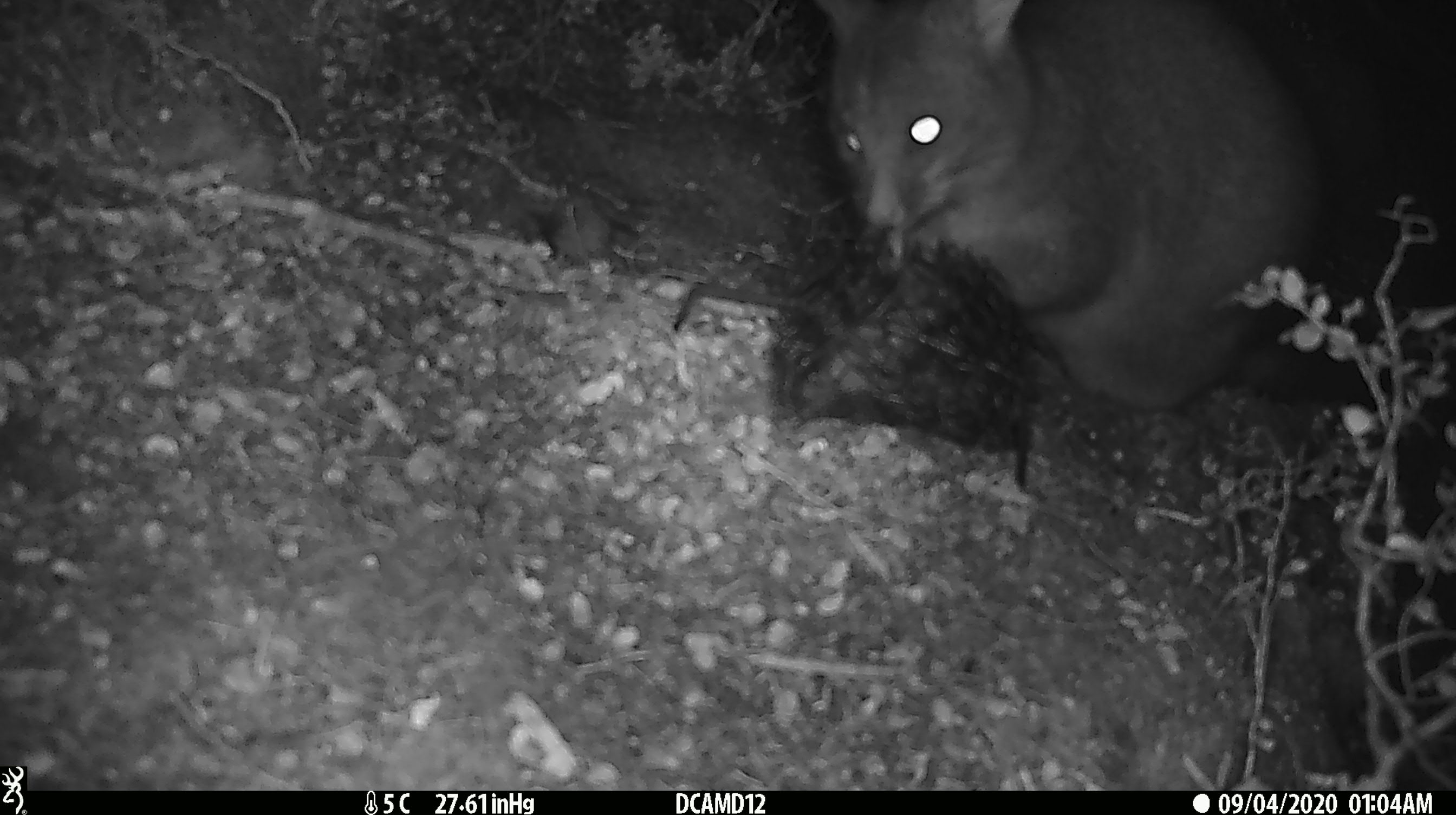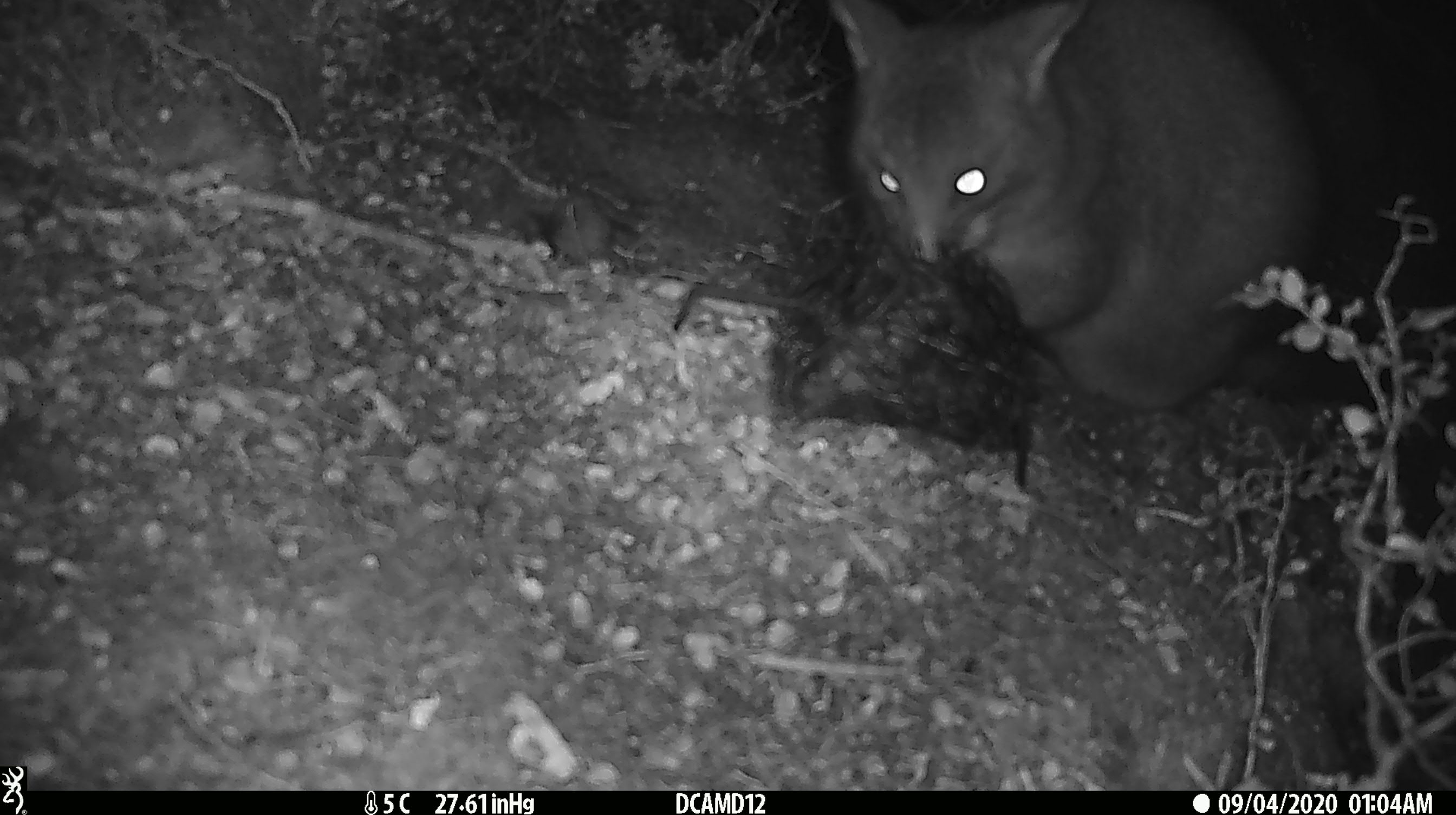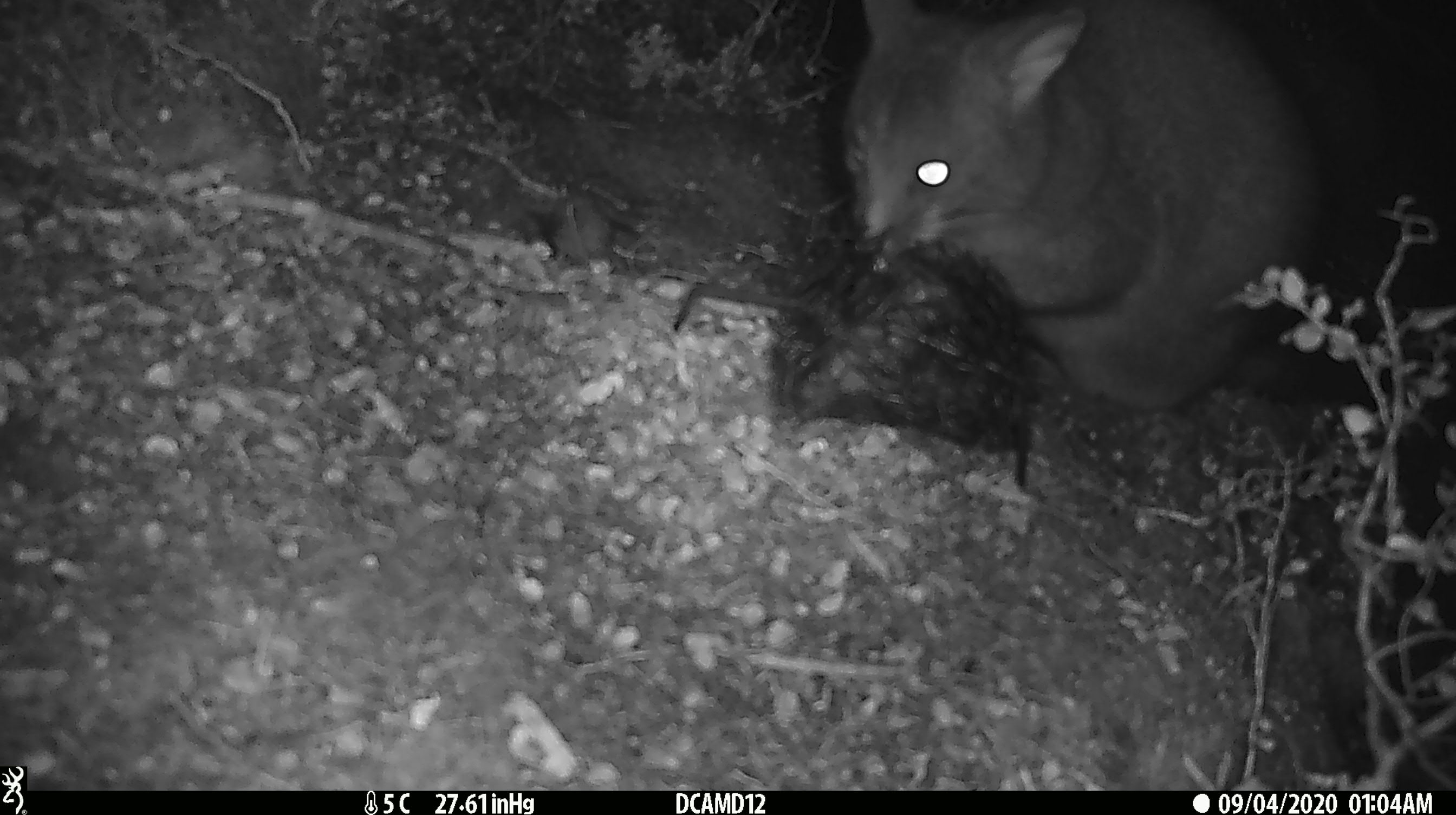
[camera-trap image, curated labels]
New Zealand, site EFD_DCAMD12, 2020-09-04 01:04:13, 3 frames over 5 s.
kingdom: Animalia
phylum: Chordata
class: Mammalia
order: Diprotodontia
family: Phalangeridae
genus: Trichosurus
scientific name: Trichosurus vulpecula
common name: common brushtail possum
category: possum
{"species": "possum (common brushtail possum) (Trichosurus vulpecula)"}